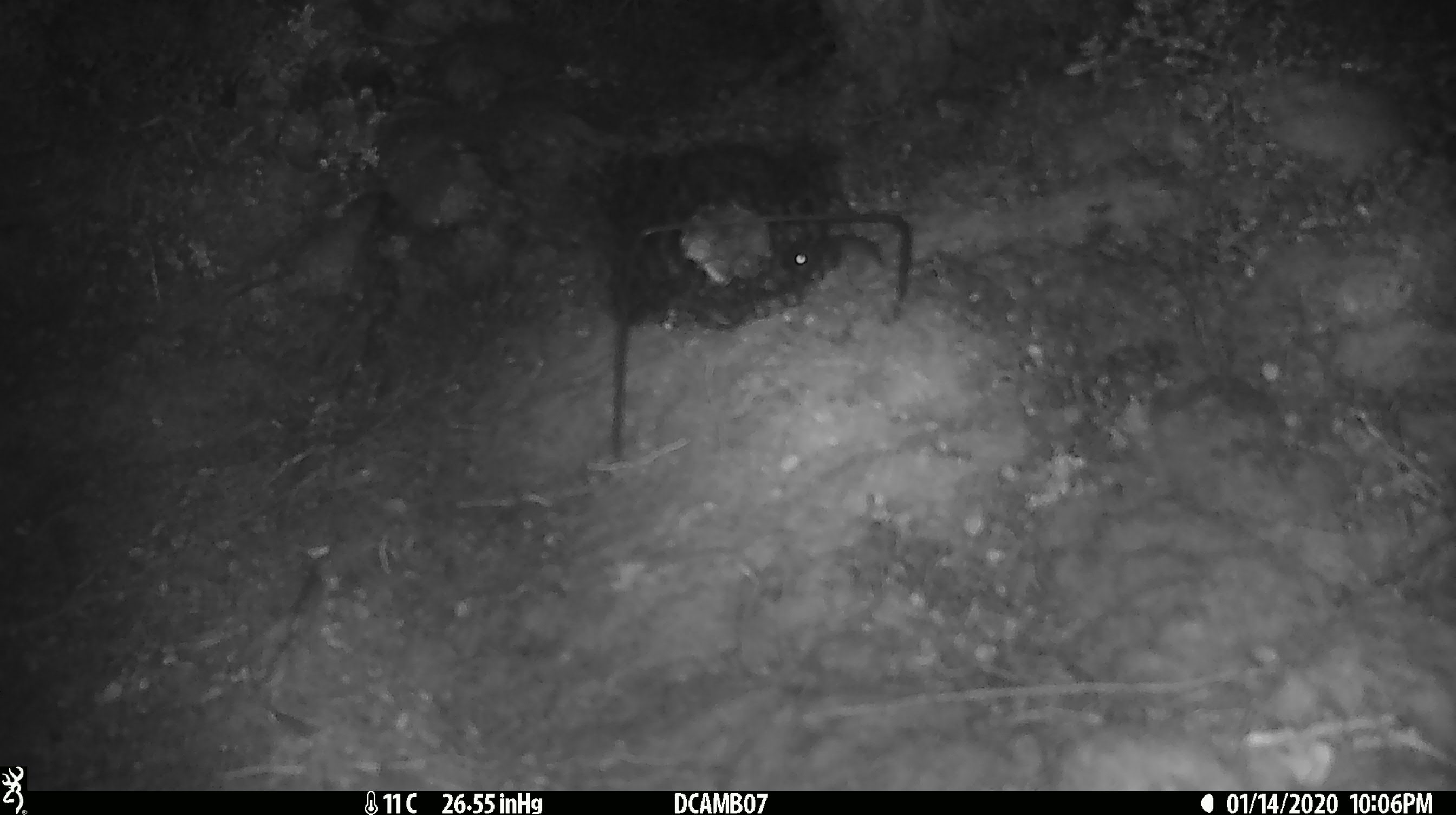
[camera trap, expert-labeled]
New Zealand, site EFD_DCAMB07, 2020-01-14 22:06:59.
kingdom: Animalia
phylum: Chordata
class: Mammalia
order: Rodentia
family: Muridae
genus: Mus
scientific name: Mus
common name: mouse